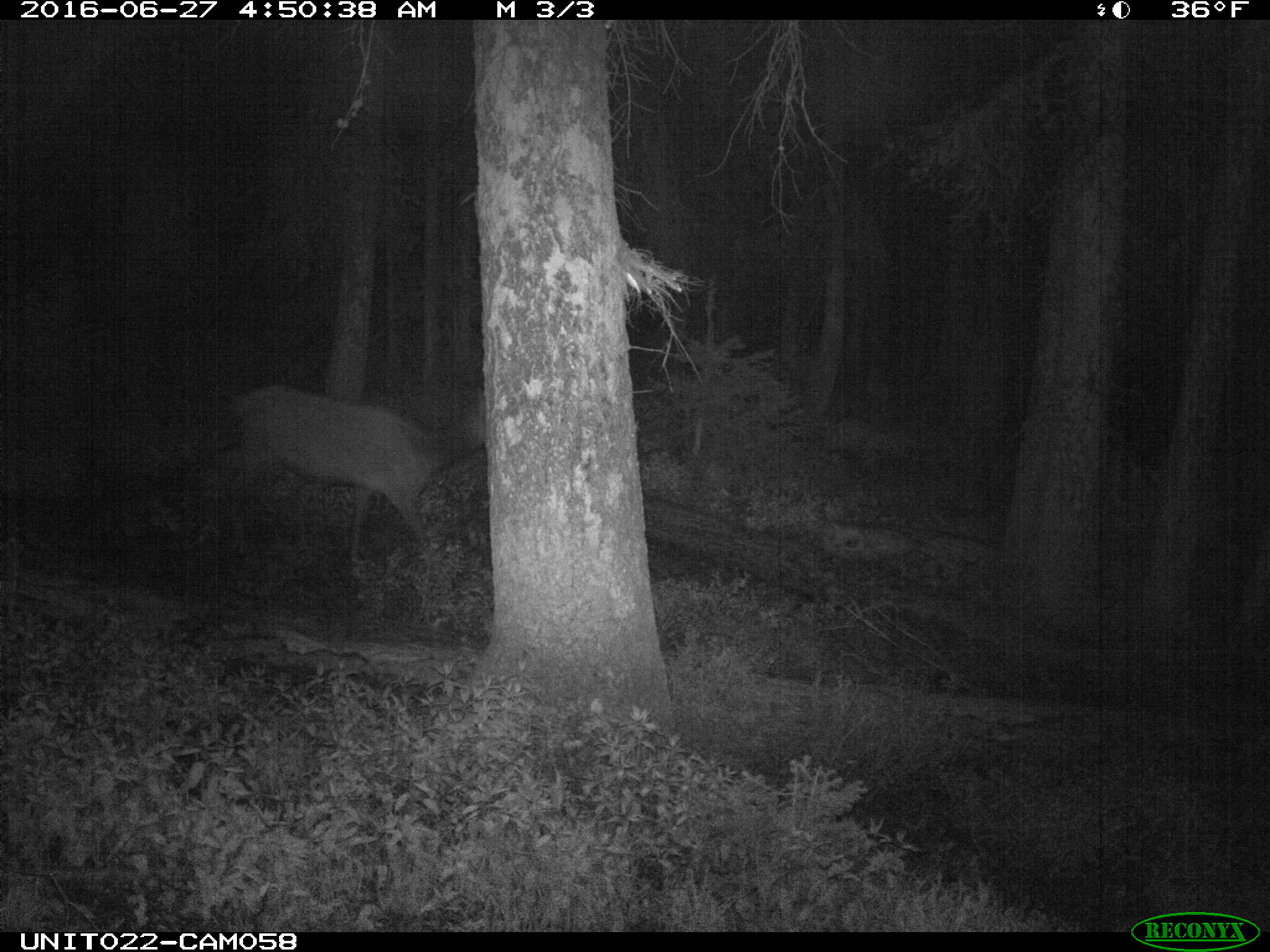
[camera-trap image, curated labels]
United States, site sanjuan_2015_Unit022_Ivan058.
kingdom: Animalia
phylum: Chordata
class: Mammalia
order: Artiodactyla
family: Cervidae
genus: Cervus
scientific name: Cervus elaphus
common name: red deer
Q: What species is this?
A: Cervus elaphus (red deer).